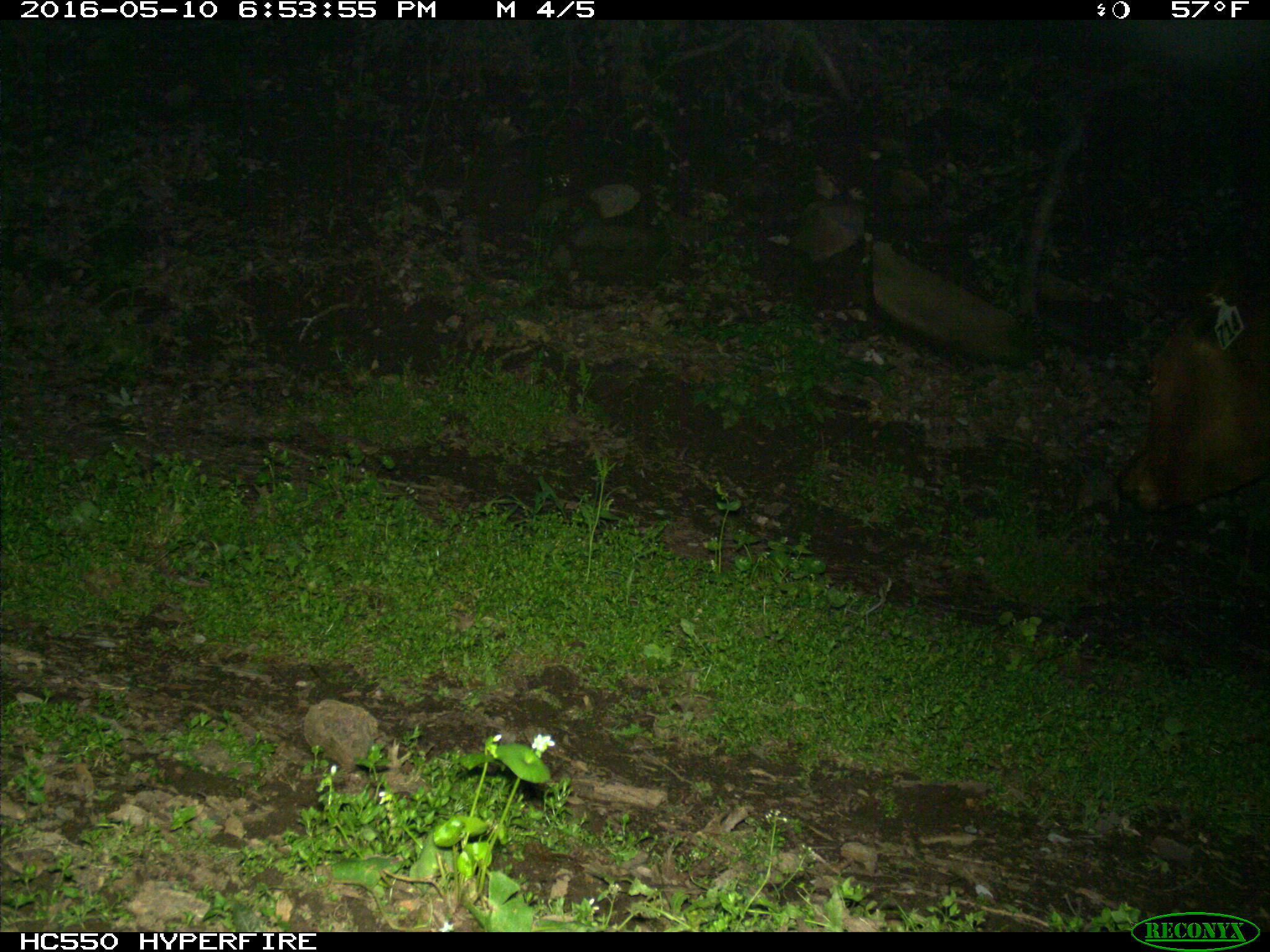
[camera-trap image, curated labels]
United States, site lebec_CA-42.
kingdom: Animalia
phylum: Chordata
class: Mammalia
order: Artiodactyla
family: Bovidae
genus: Bos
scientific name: Bos taurus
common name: domestic cow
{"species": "Bos taurus (domestic cow)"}